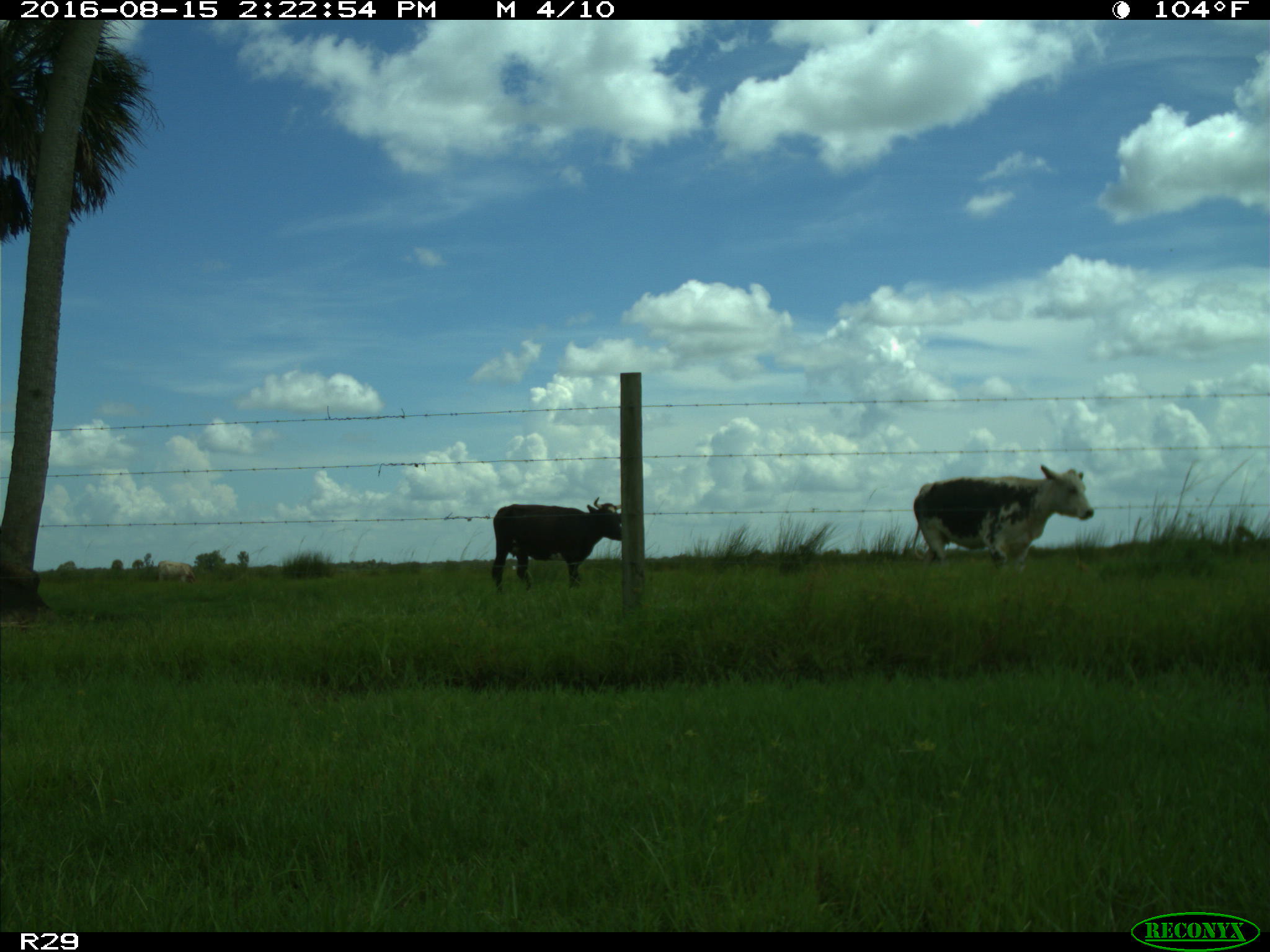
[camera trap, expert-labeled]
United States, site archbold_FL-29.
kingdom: Animalia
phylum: Chordata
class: Mammalia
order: Artiodactyla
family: Bovidae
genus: Bos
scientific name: Bos taurus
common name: domestic cow